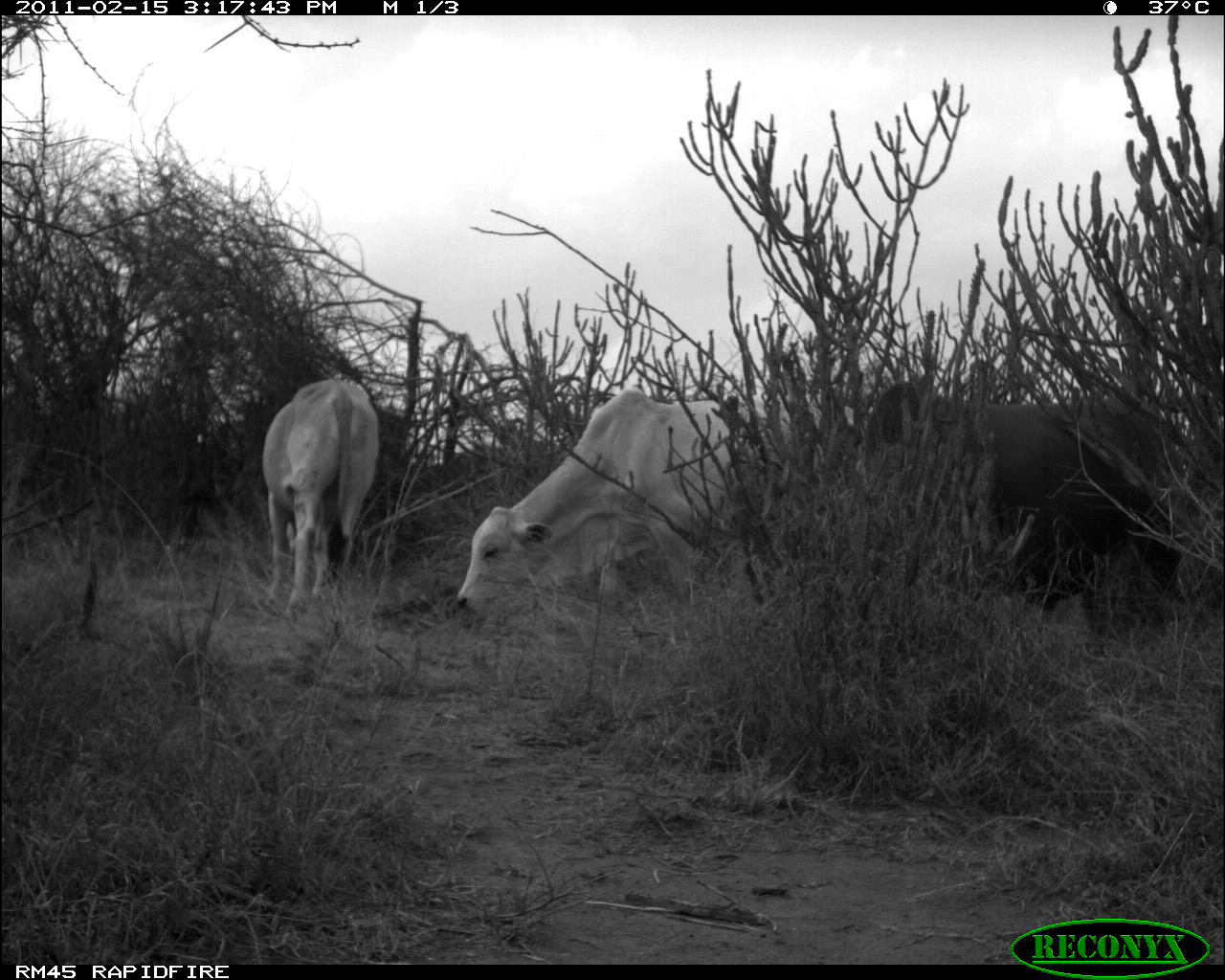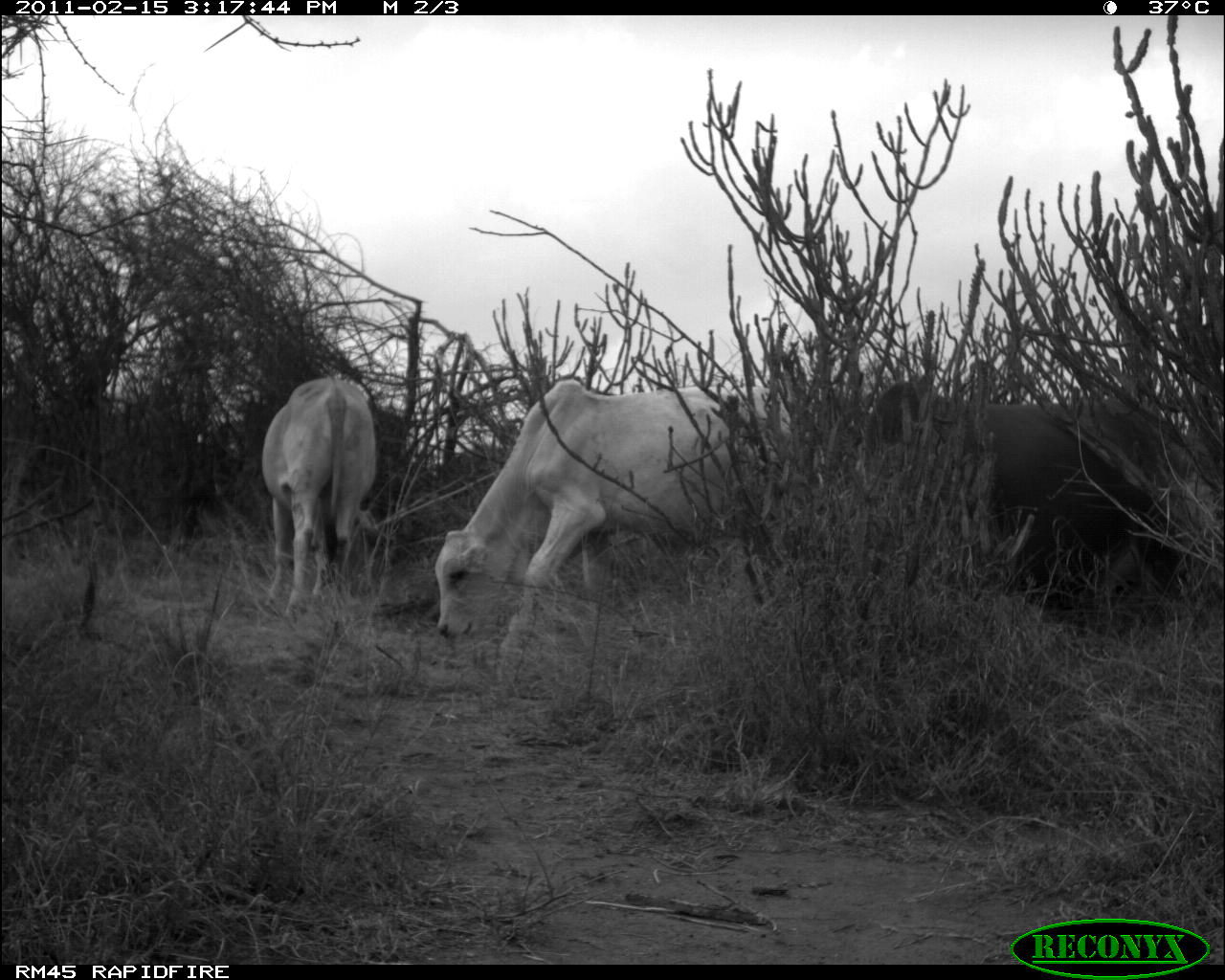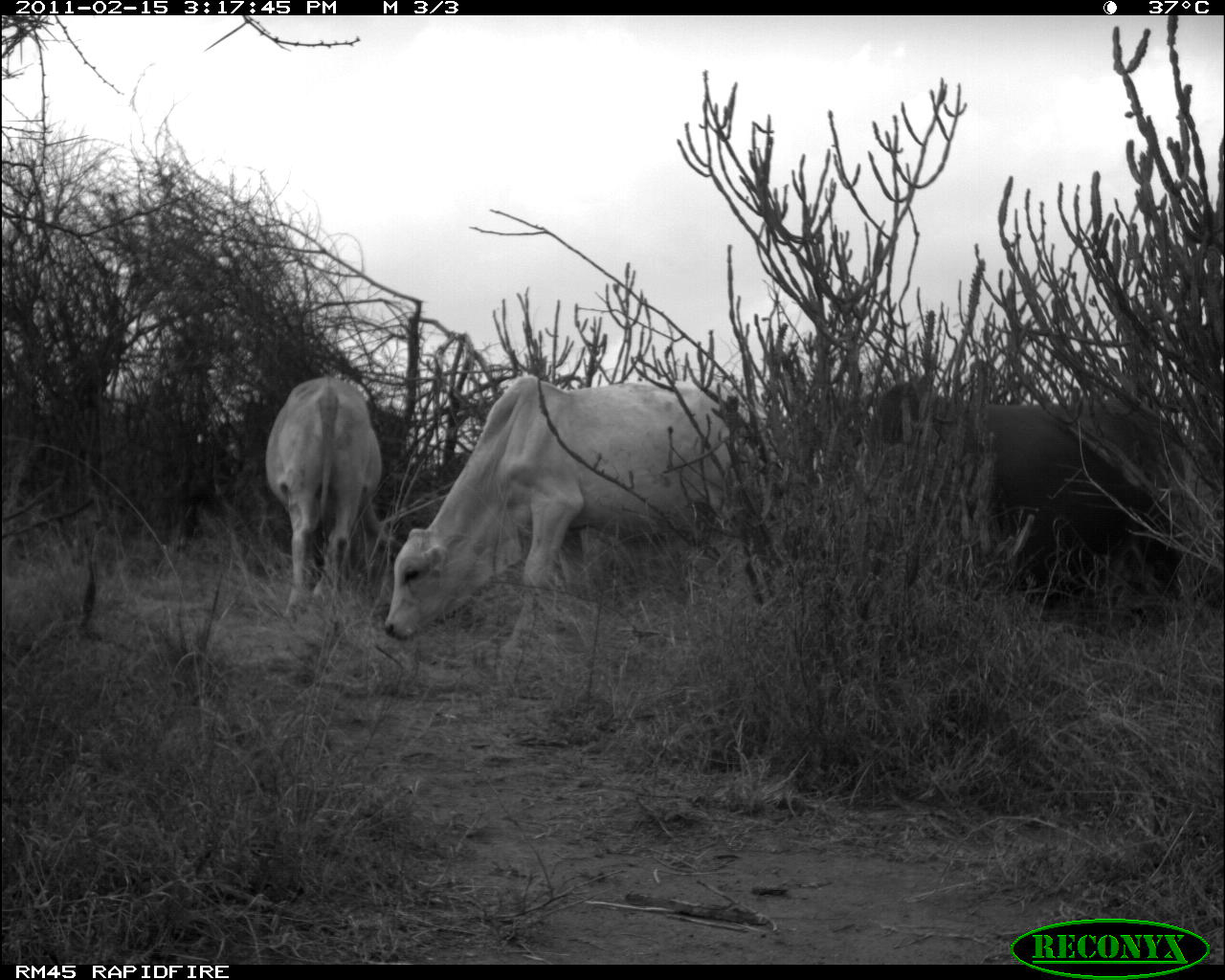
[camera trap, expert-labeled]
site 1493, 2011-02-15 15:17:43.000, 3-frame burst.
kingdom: Animalia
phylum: Chordata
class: Mammalia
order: Artiodactyla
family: Bovidae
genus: Bos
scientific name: Bos taurus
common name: domestic cattle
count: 3